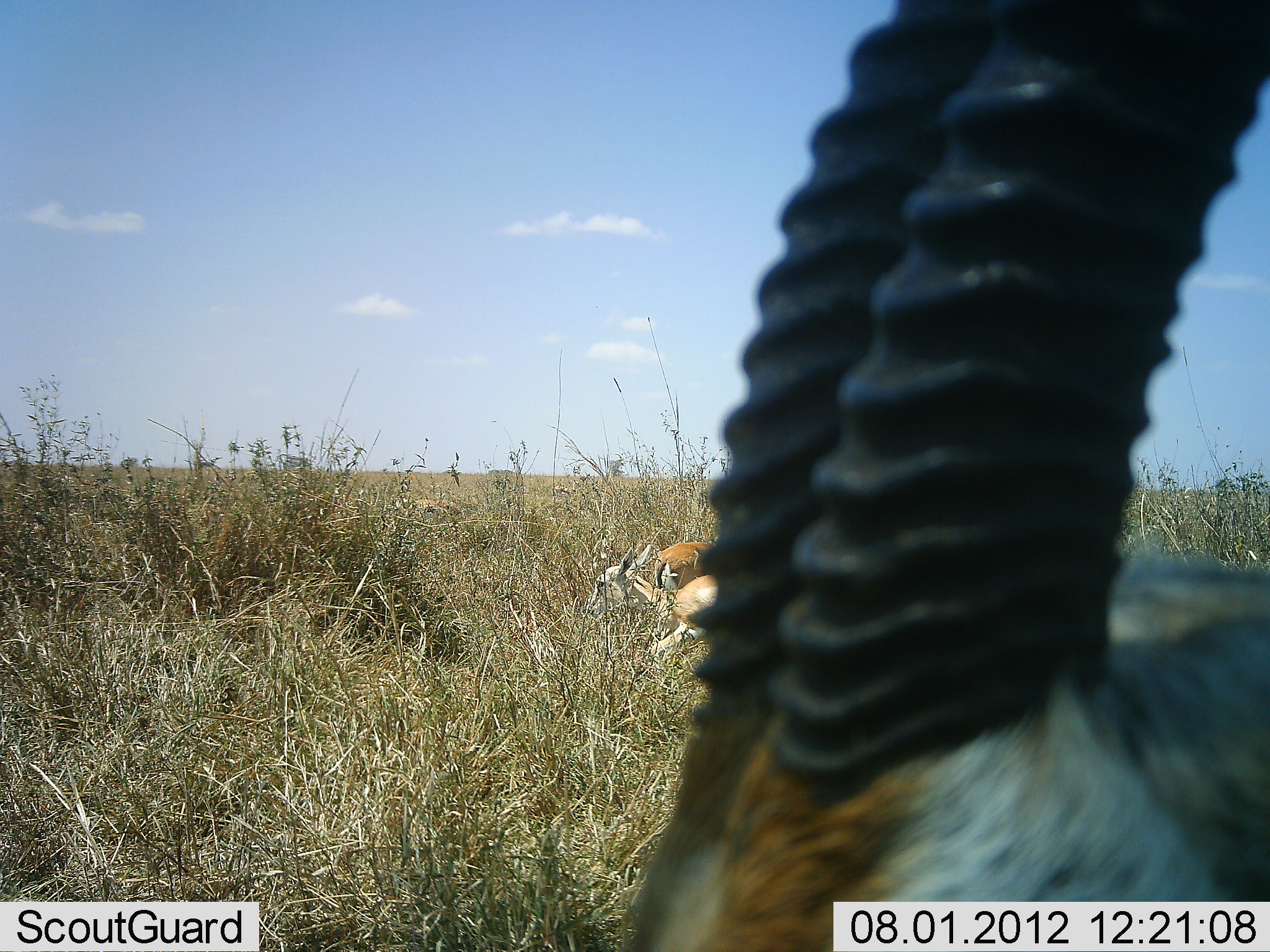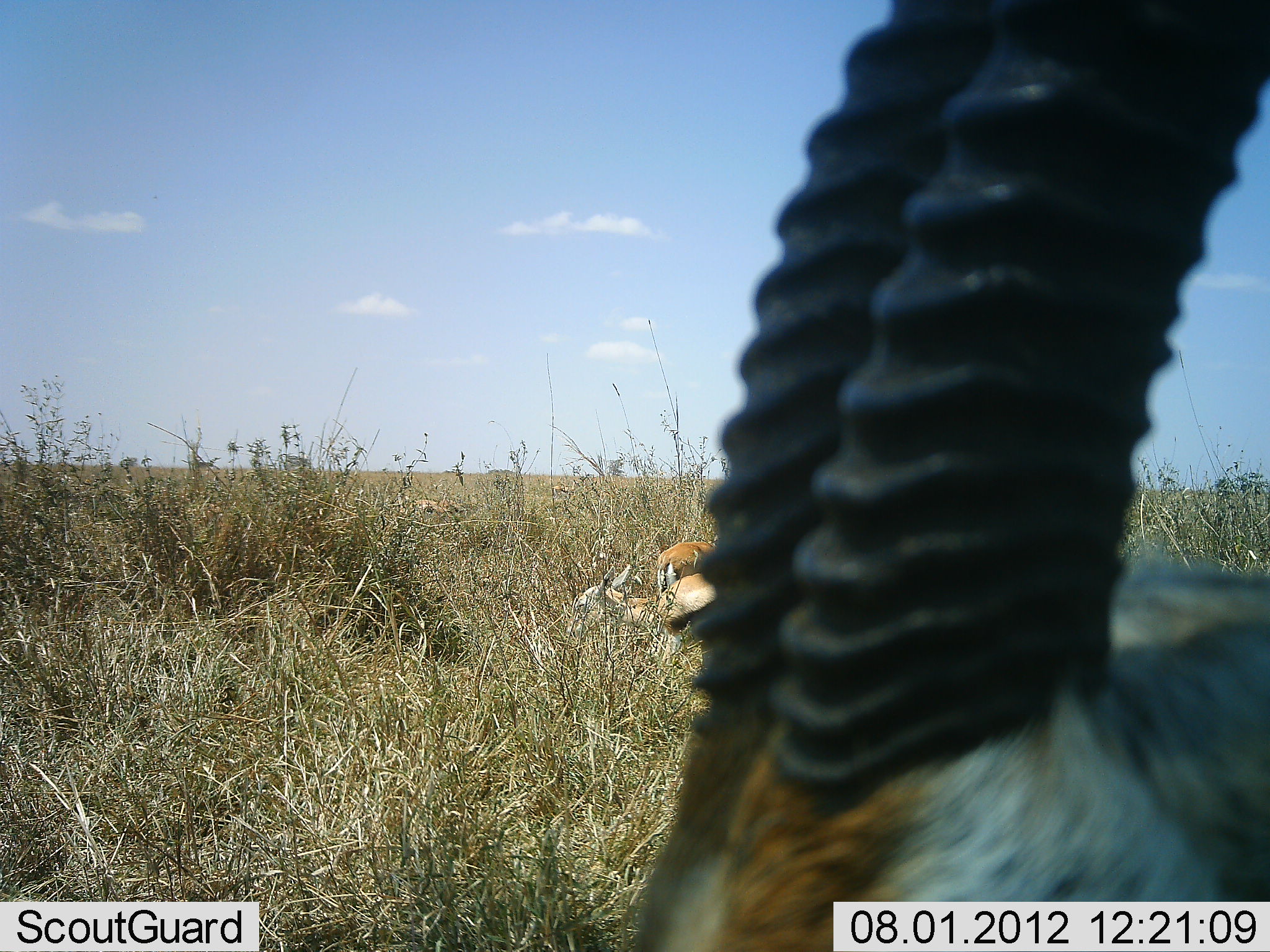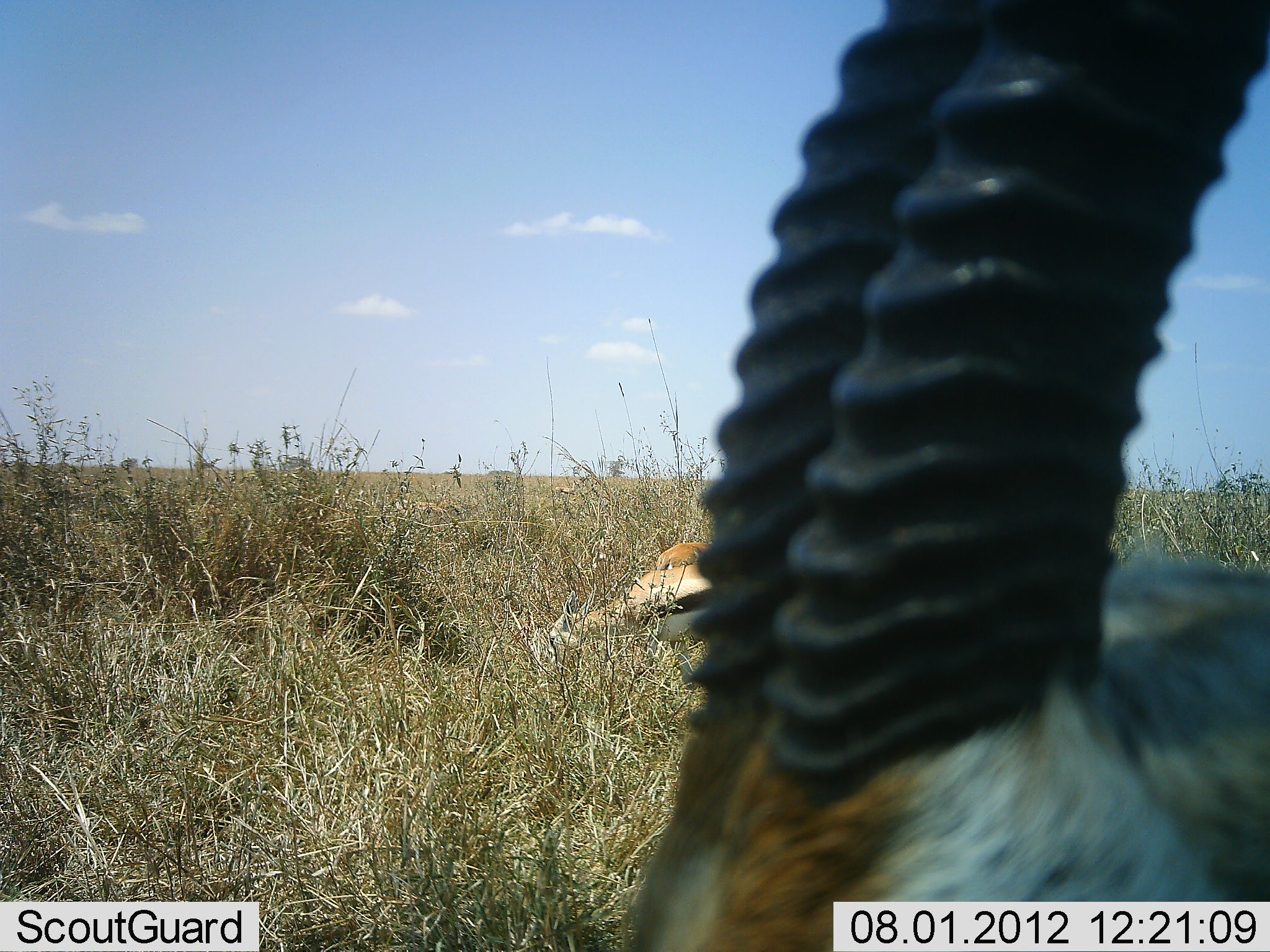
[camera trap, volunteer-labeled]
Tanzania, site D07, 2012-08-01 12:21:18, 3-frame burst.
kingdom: Animalia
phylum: Chordata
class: Mammalia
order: Artiodactyla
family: Bovidae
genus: Eudorcas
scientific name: Eudorcas thomsonii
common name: thomson's gazelle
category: gazellethomsons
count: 3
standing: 60%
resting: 40%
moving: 0%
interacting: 0%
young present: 0%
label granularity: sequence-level